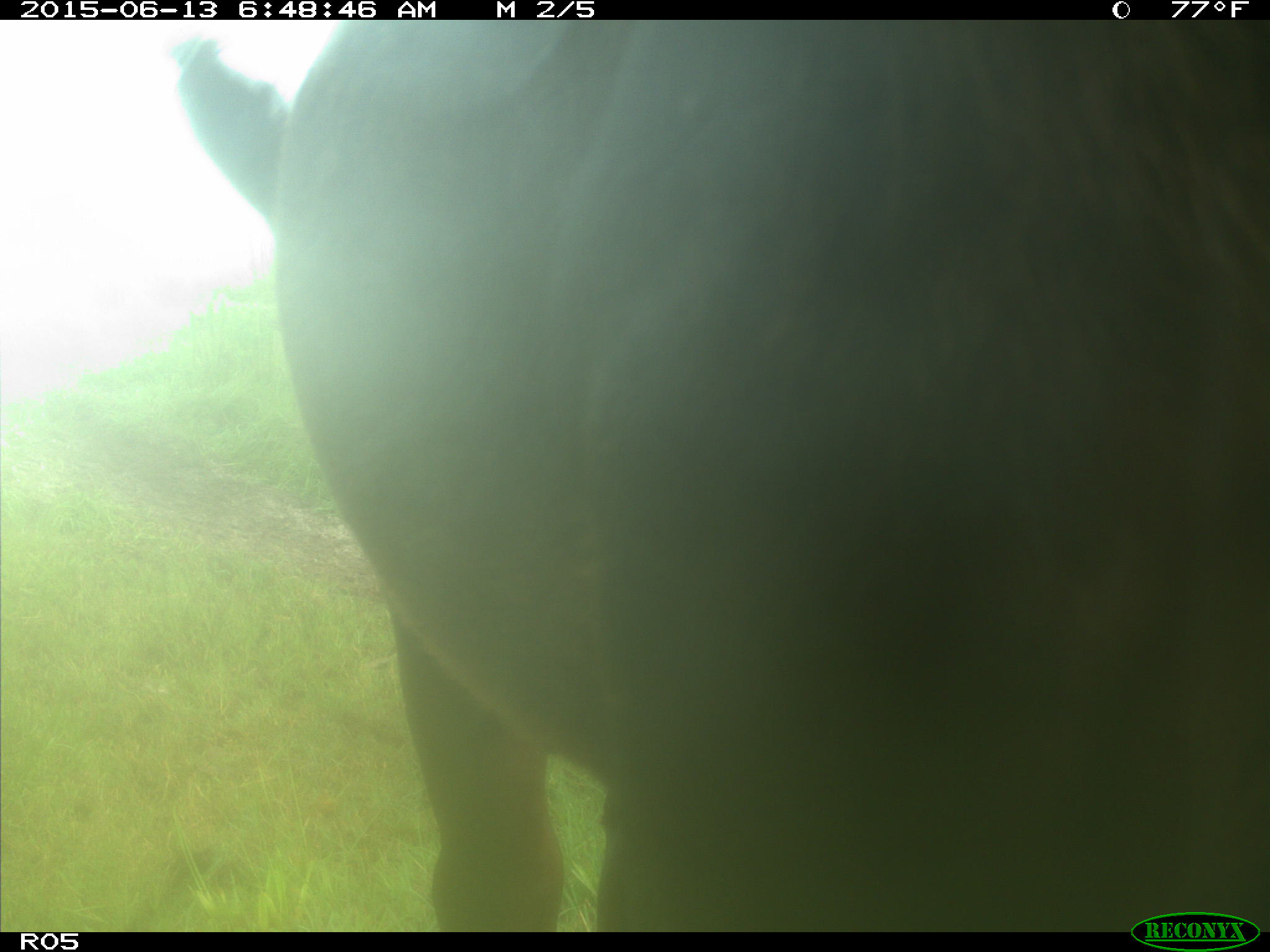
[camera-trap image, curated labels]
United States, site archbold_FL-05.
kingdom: Animalia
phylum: Chordata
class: Mammalia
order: Artiodactyla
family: Bovidae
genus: Bos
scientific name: Bos taurus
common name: domestic cow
Bos taurus (domestic cow).